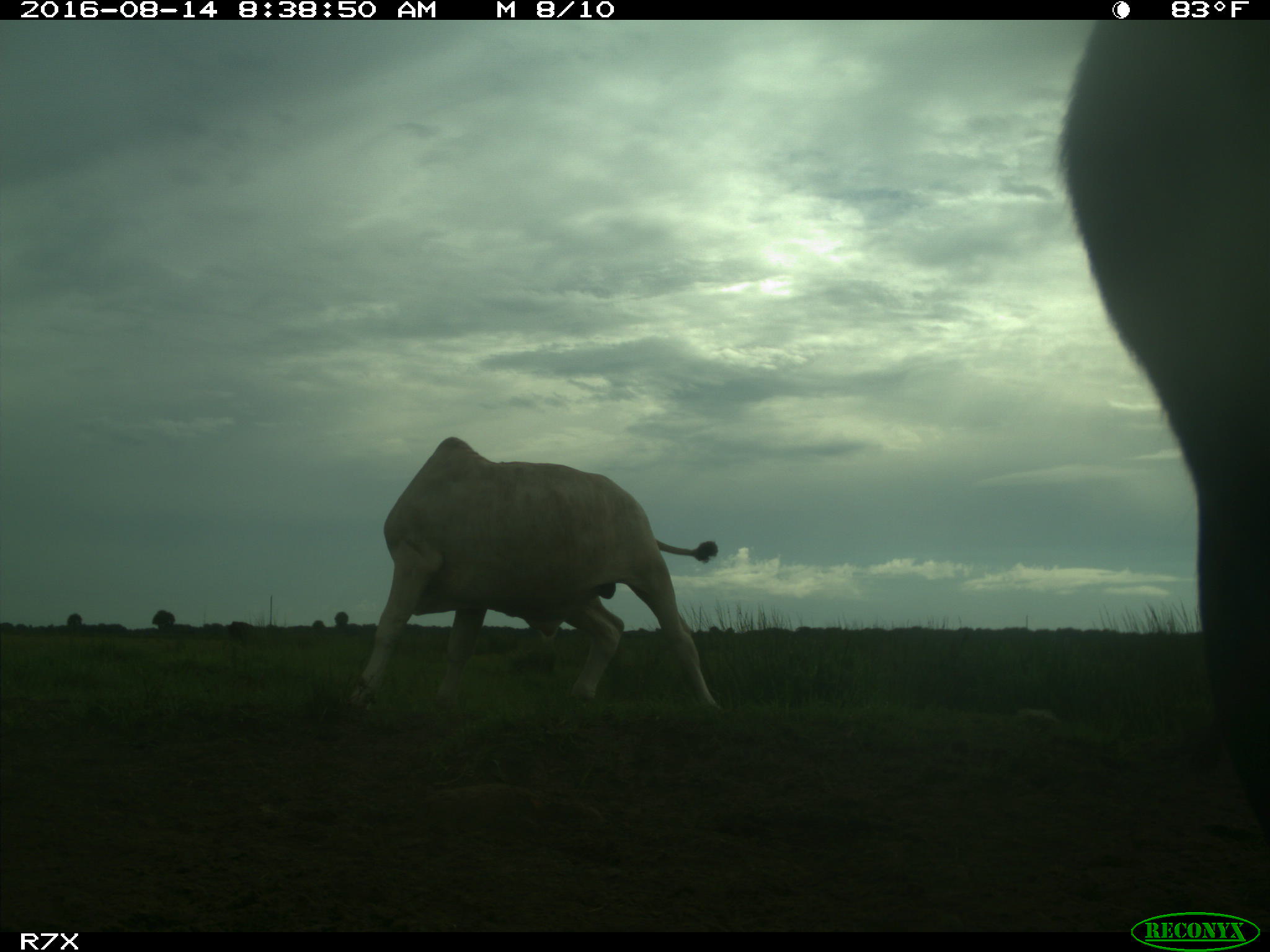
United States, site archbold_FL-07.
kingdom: Animalia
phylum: Chordata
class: Mammalia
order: Artiodactyla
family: Bovidae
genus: Bos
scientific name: Bos taurus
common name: domestic cow